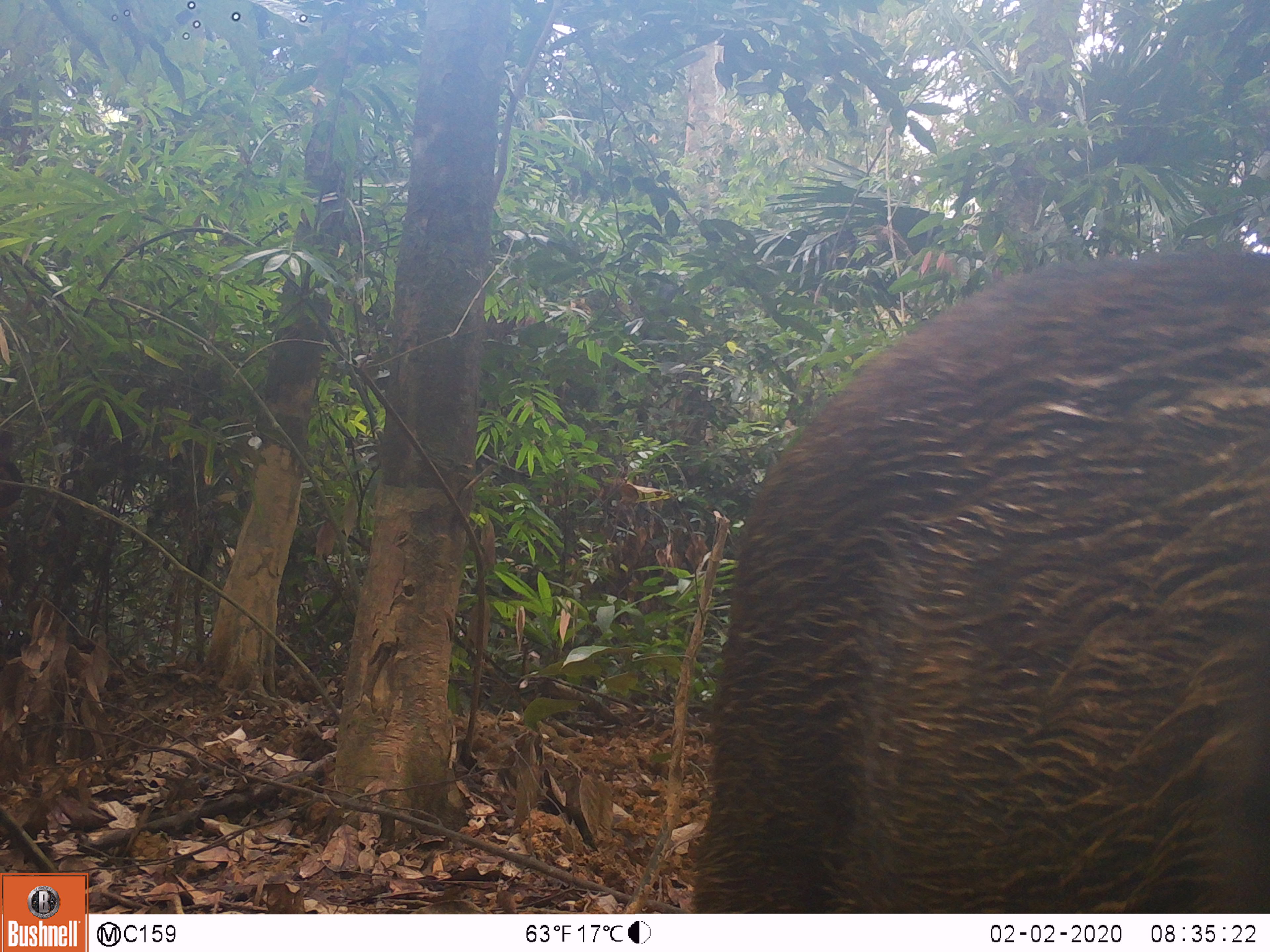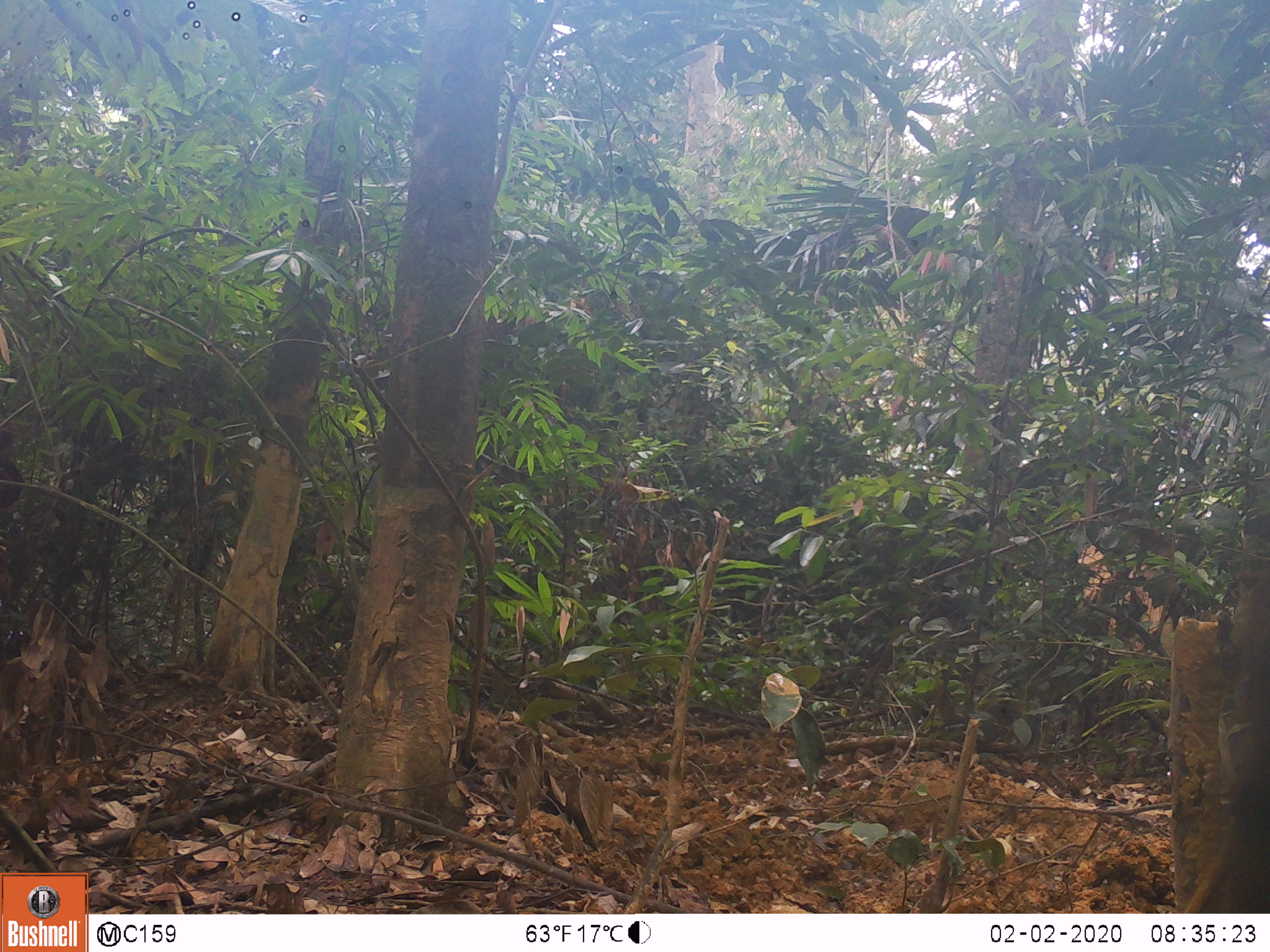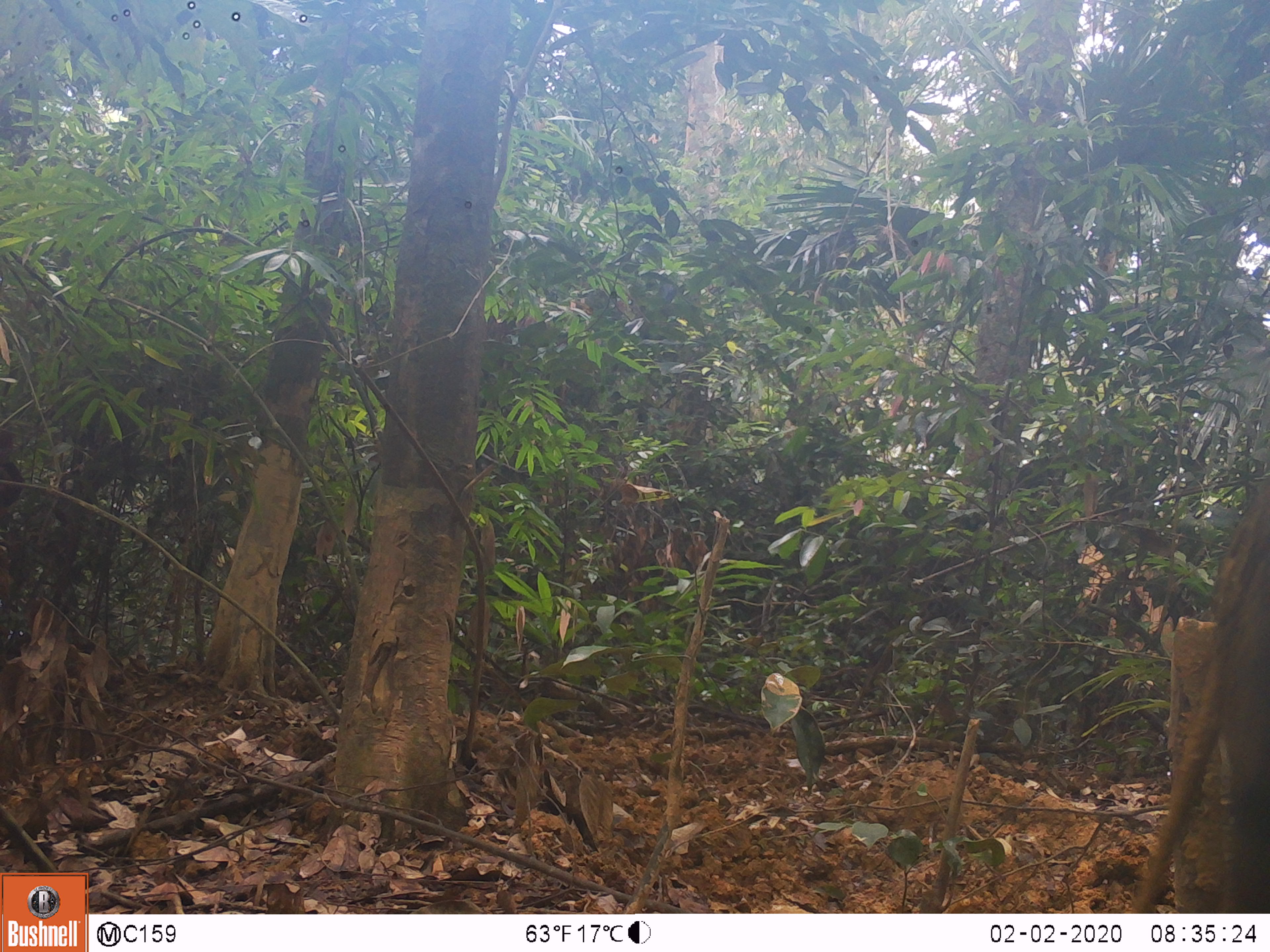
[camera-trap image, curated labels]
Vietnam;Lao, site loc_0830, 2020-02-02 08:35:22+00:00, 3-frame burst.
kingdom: Animalia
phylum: Chordata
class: Mammalia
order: Artiodactyla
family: Suidae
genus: Sus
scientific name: Sus scrofa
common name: eurasian wild pig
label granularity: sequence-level